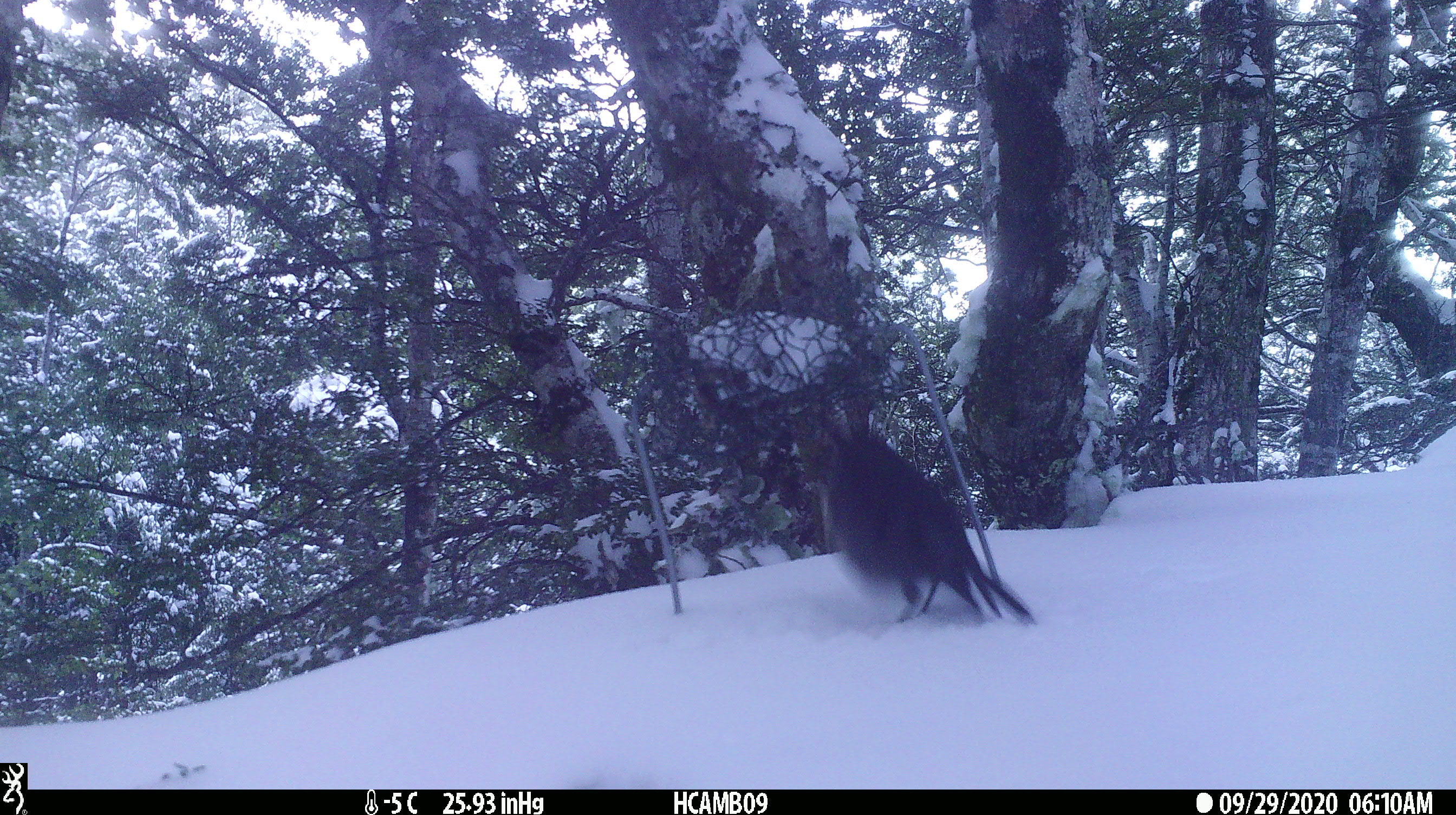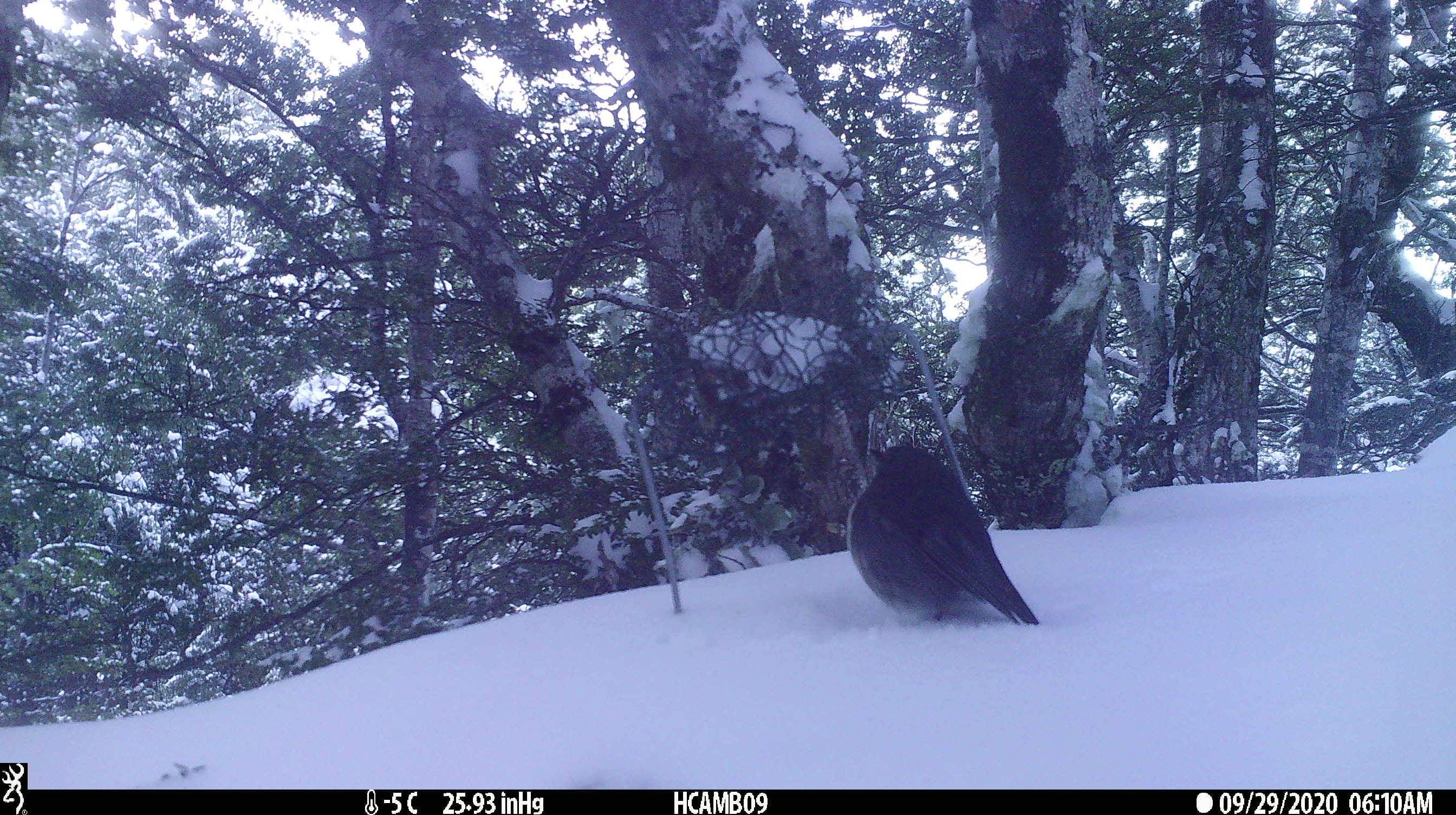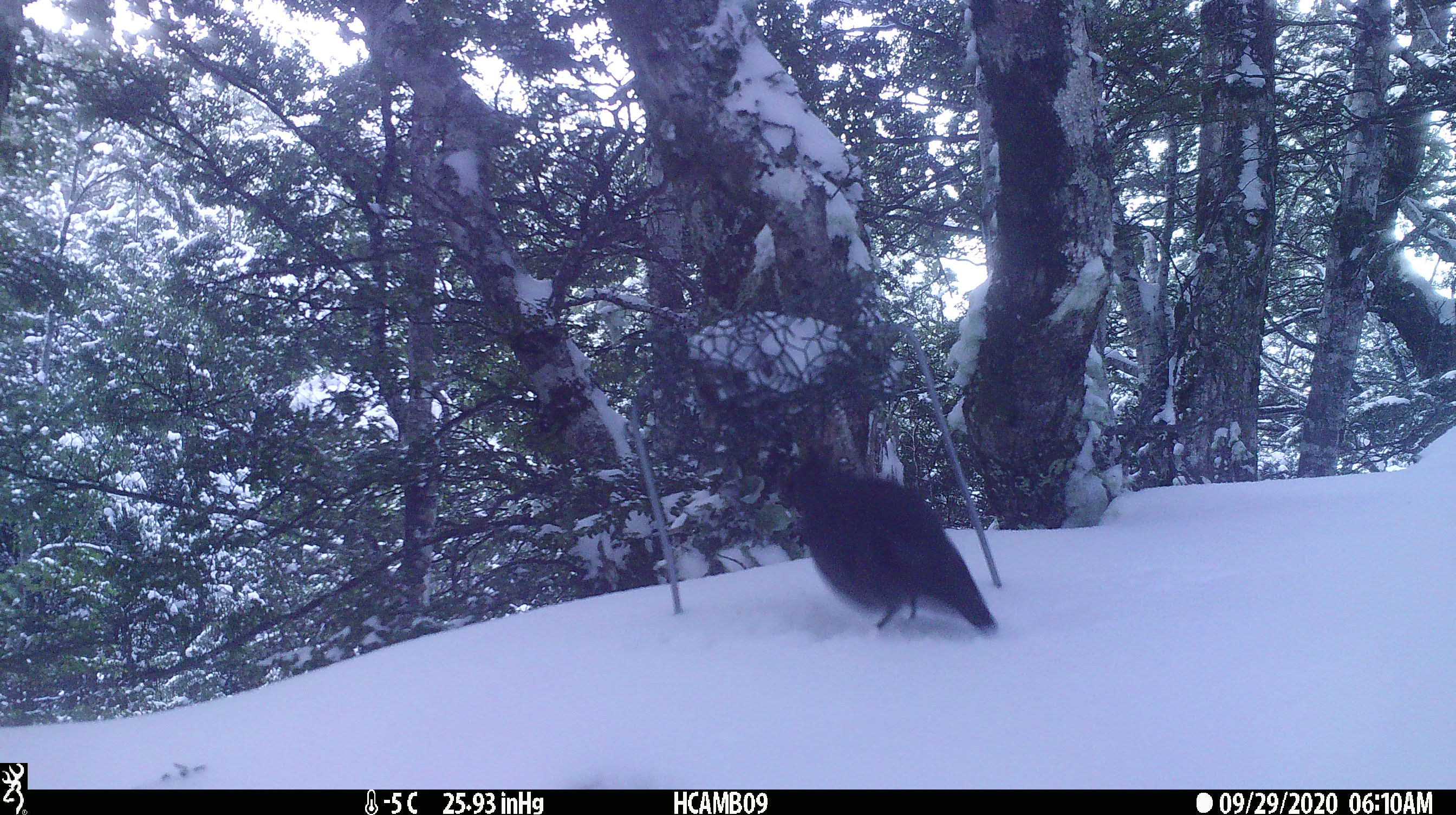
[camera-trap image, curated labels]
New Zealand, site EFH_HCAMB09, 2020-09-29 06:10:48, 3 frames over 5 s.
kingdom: Animalia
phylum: Chordata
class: Aves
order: Passeriformes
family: Petroicidae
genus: Petroica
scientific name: Petroica australis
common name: new zealand robin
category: robin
Robin (new zealand robin) (Petroica australis).